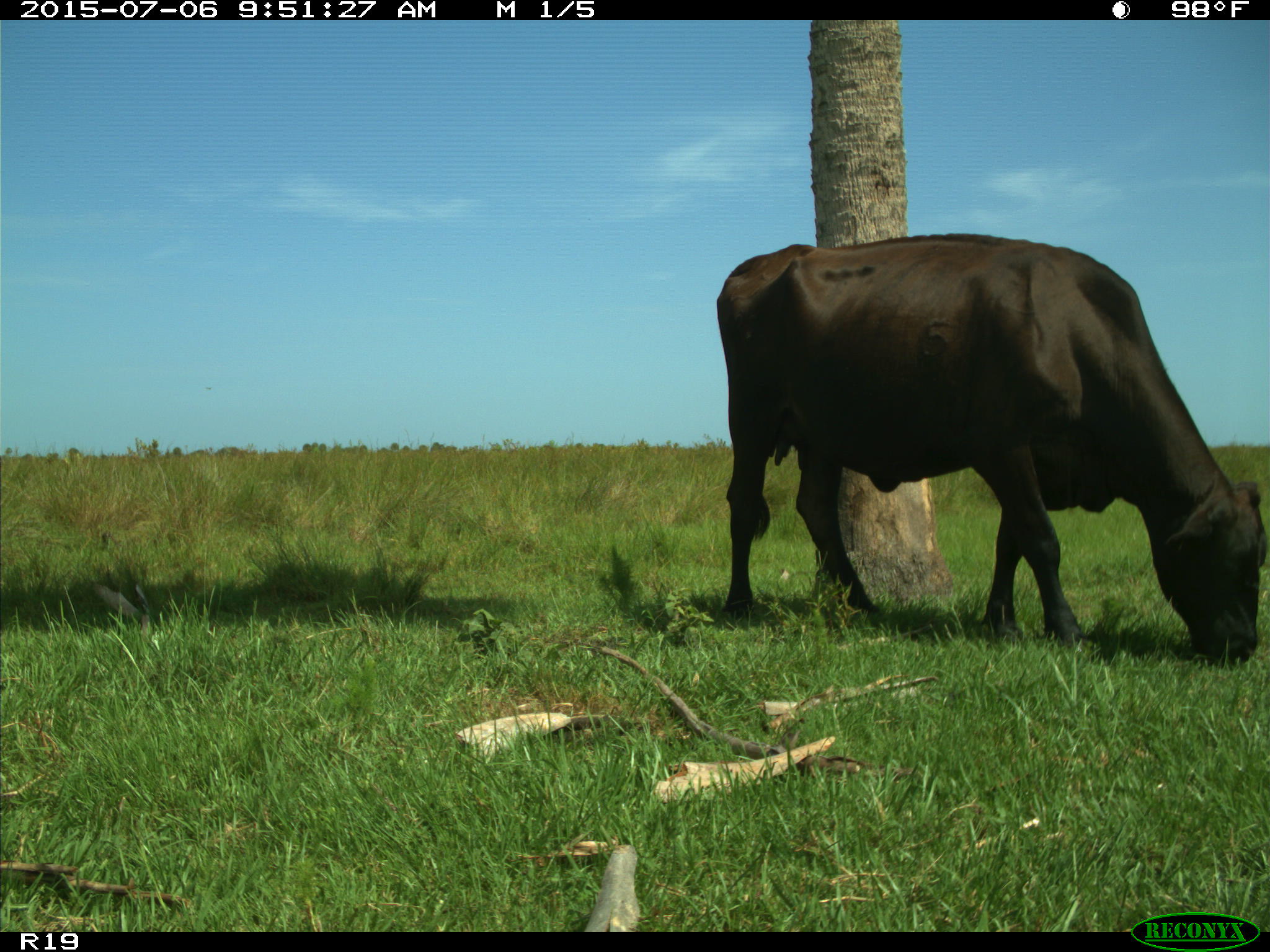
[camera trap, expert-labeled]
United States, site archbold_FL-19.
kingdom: Animalia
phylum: Chordata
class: Mammalia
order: Artiodactyla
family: Bovidae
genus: Bos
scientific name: Bos taurus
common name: domestic cow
Bos taurus (domestic cow).